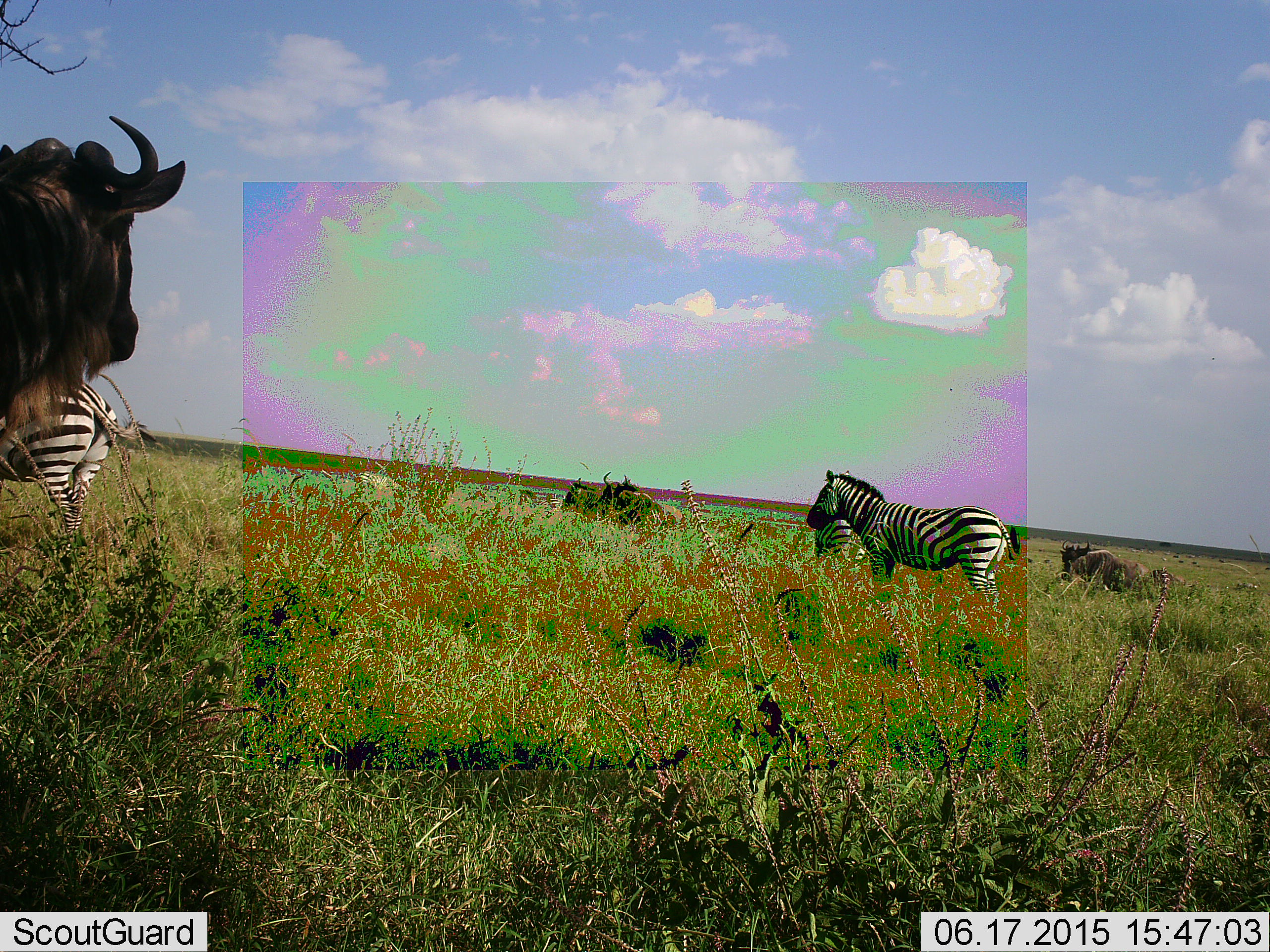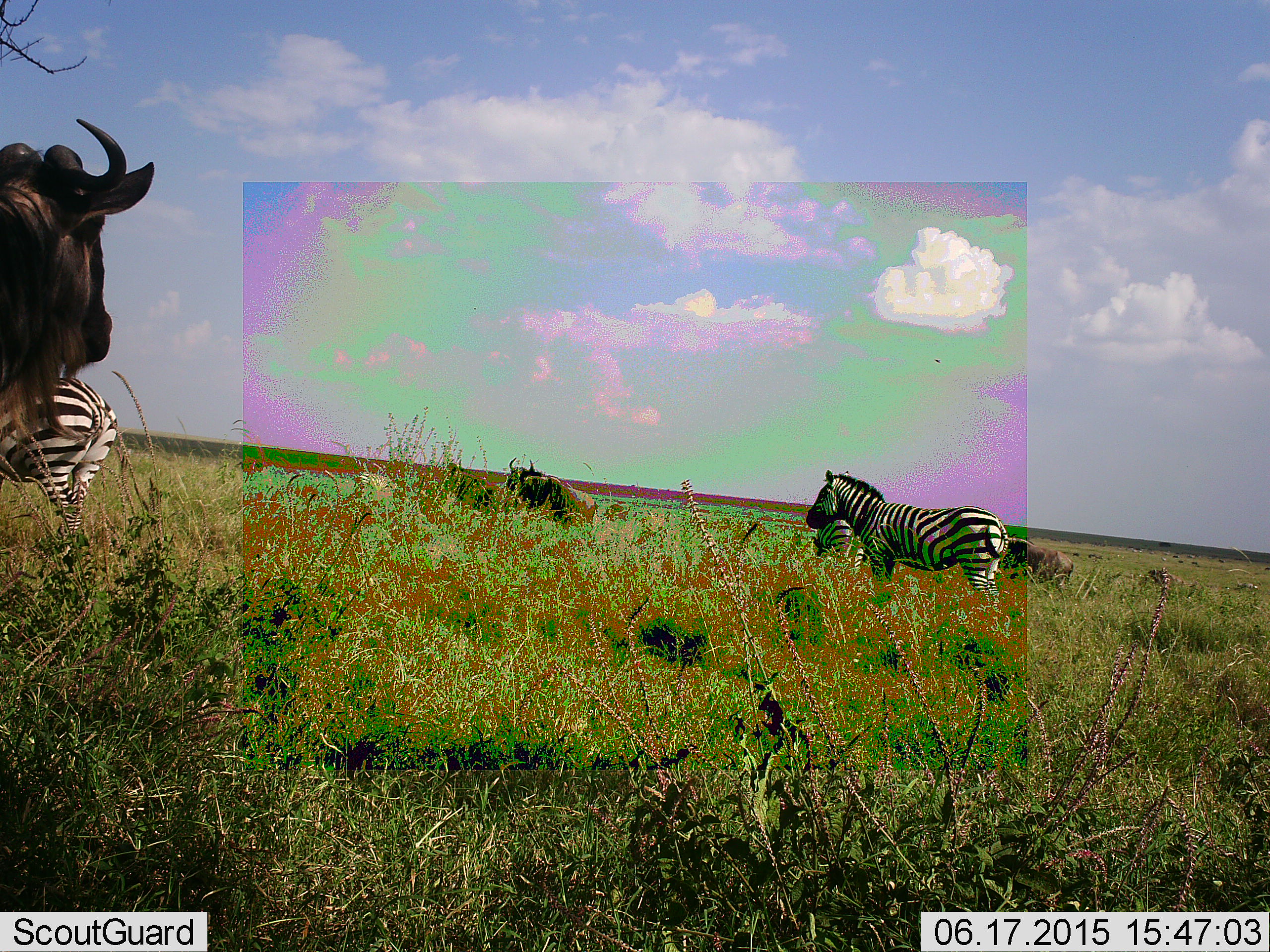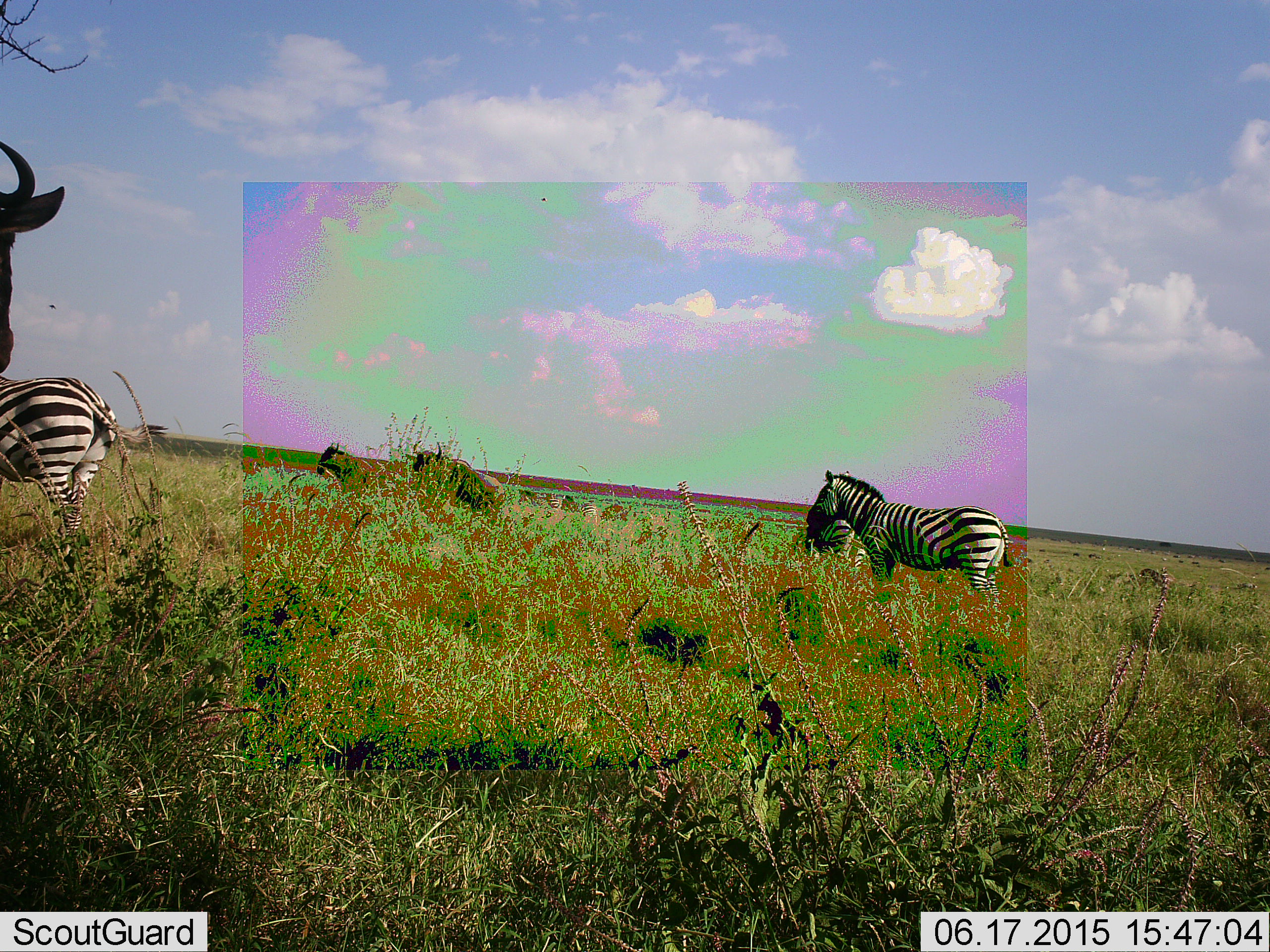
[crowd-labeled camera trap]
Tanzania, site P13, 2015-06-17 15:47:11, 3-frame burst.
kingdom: Animalia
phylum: Chordata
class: Mammalia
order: Artiodactyla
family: Bovidae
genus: Connochaetes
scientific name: Connochaetes taurinus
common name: blue wildebeest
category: wildebeest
Wildebeest (blue wildebeest) (Connochaetes taurinus), count 4. Behavior (volunteer vote fractions): standing 82%, resting 0%, moving 82%, interacting 0%. Young present (vote fraction): 9%. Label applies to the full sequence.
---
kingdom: Animalia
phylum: Chordata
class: Mammalia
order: Perissodactyla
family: Equidae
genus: Equus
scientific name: Equus quagga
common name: plains zebra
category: zebra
Zebra (plains zebra) (Equus quagga), count 3. Behavior (volunteer vote fractions): standing 100%, resting 0%, moving 0%, interacting 0%. Young present (vote fraction): 0%. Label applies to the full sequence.